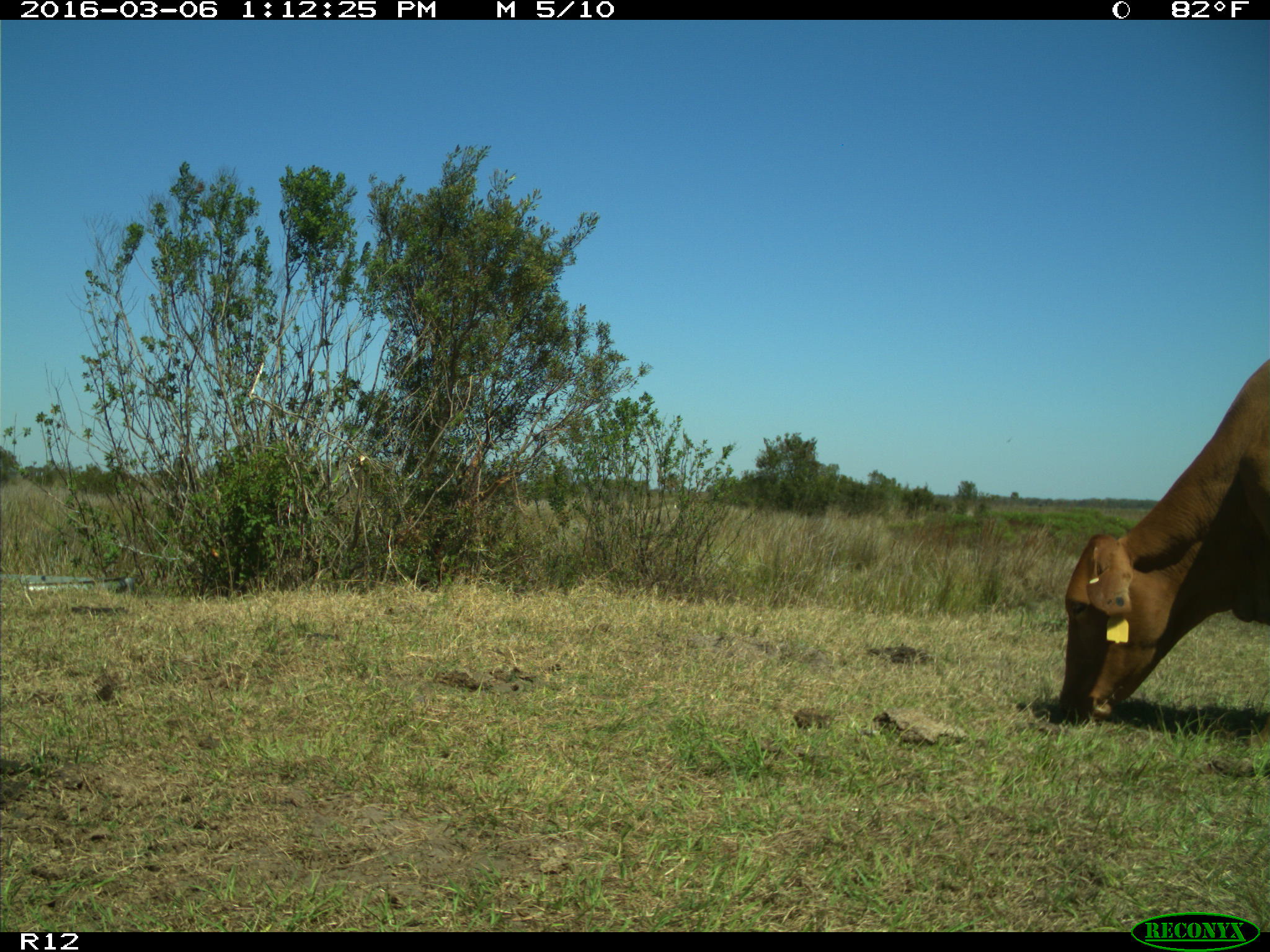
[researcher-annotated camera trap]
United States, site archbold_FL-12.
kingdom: Animalia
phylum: Chordata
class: Mammalia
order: Artiodactyla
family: Bovidae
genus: Bos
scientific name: Bos taurus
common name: domestic cow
Bos taurus (domestic cow).